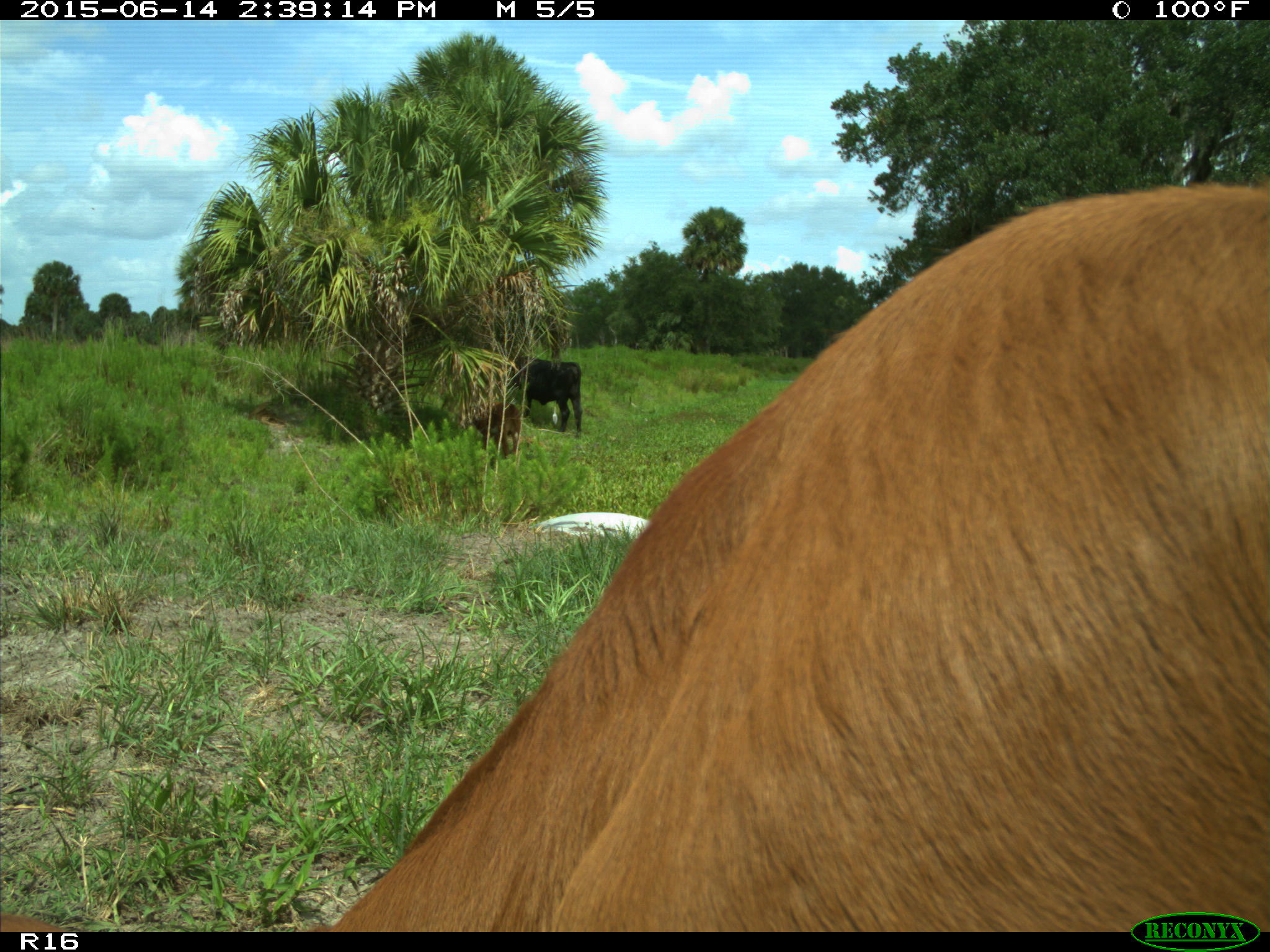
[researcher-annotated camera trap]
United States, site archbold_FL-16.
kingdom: Animalia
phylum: Chordata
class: Mammalia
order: Artiodactyla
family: Bovidae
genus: Bos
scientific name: Bos taurus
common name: domestic cow